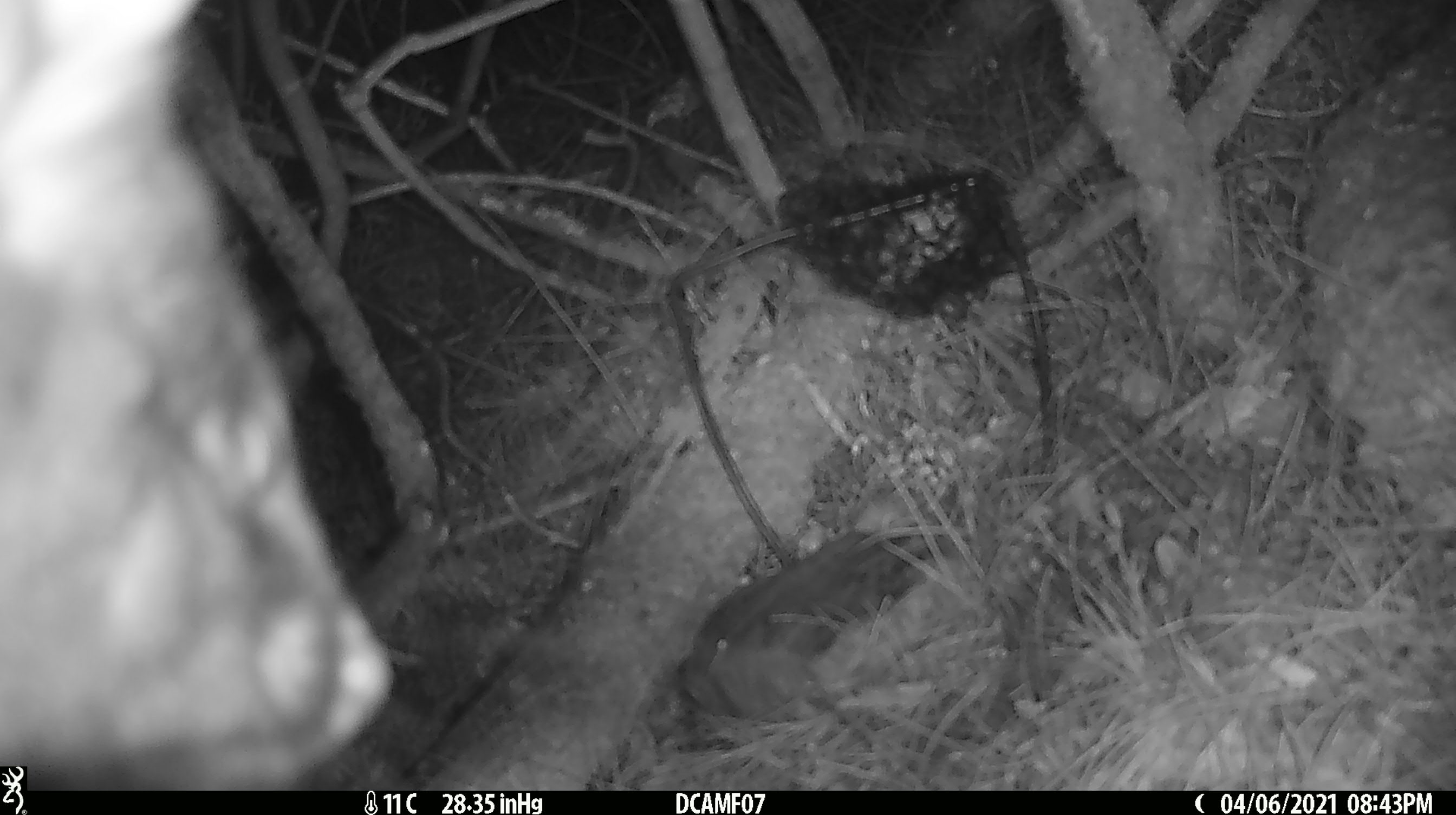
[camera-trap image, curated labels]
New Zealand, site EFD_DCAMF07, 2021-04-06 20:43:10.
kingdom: Animalia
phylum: Chordata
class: Mammalia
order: Diprotodontia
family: Phalangeridae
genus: Trichosurus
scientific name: Trichosurus vulpecula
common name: common brushtail possum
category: possum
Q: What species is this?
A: Possum (common brushtail possum) (Trichosurus vulpecula).